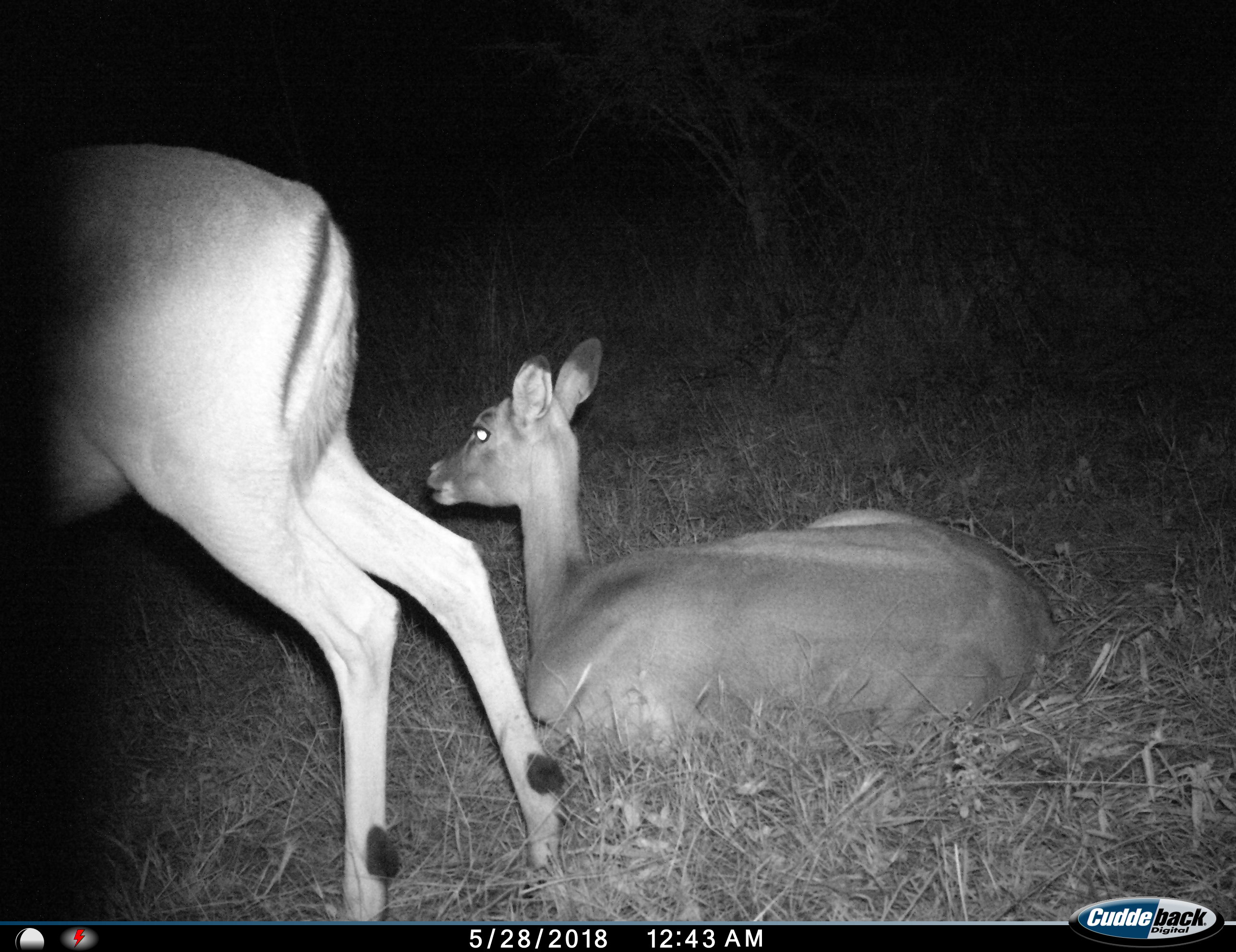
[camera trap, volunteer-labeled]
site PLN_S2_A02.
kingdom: Animalia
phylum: Chordata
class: Mammalia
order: Artiodactyla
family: Bovidae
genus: Aepyceros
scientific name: Aepyceros melampus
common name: impala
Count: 2.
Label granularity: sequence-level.